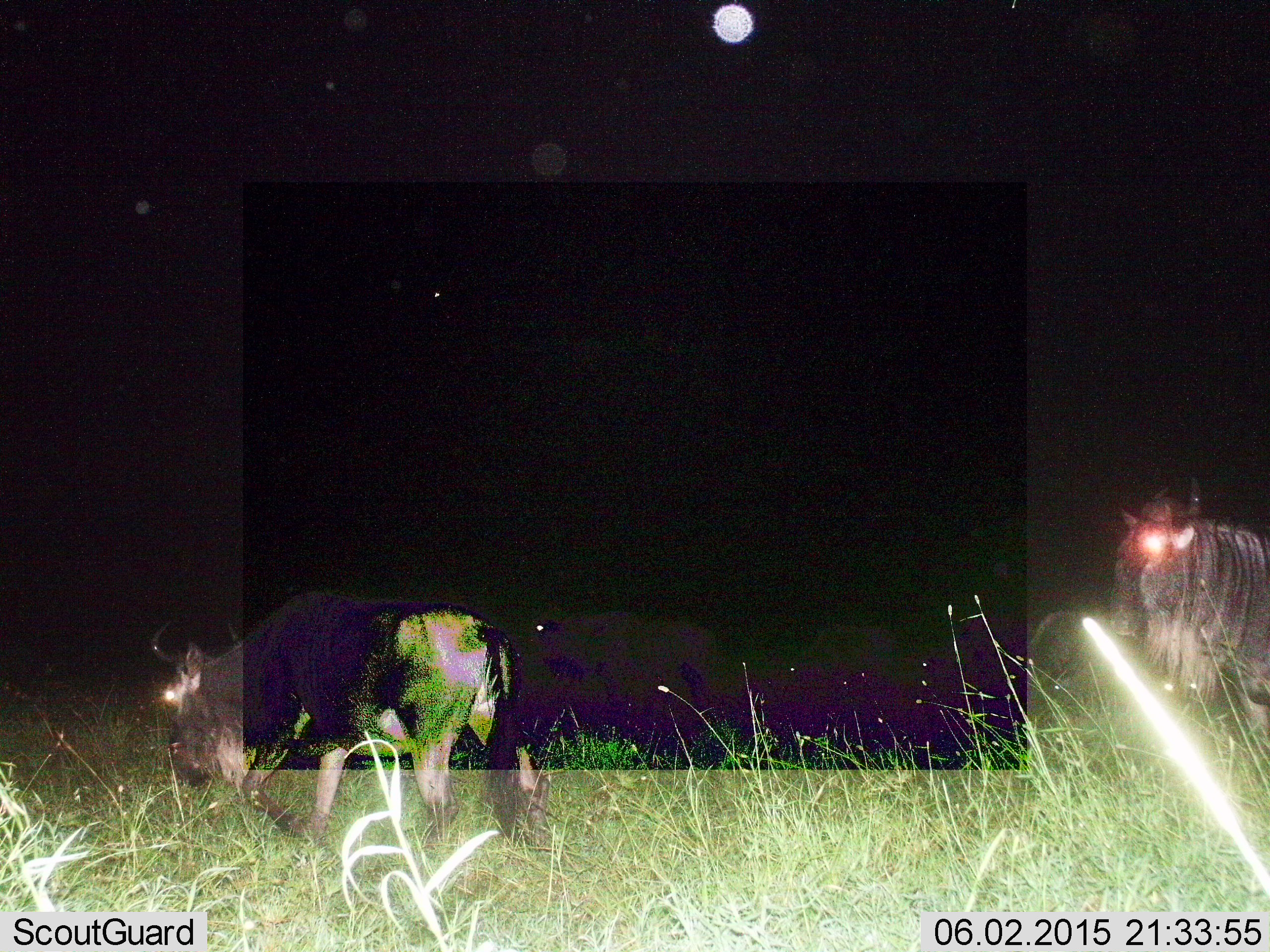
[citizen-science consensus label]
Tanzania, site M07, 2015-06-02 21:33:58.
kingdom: Animalia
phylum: Chordata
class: Mammalia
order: Artiodactyla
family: Bovidae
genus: Connochaetes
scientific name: Connochaetes taurinus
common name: blue wildebeest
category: wildebeest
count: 2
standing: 70%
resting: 10%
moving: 50%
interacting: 0%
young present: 0%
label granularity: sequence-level